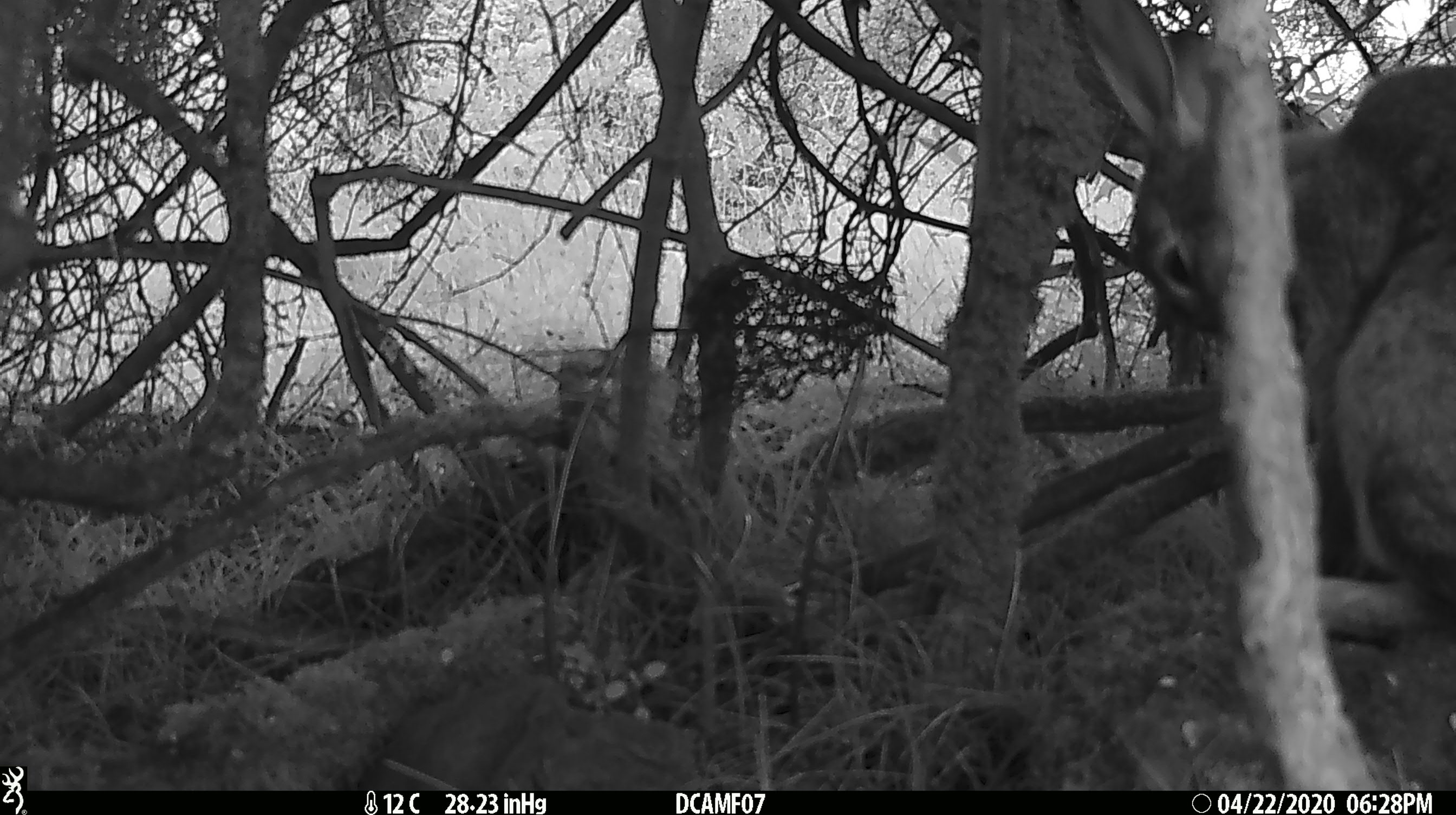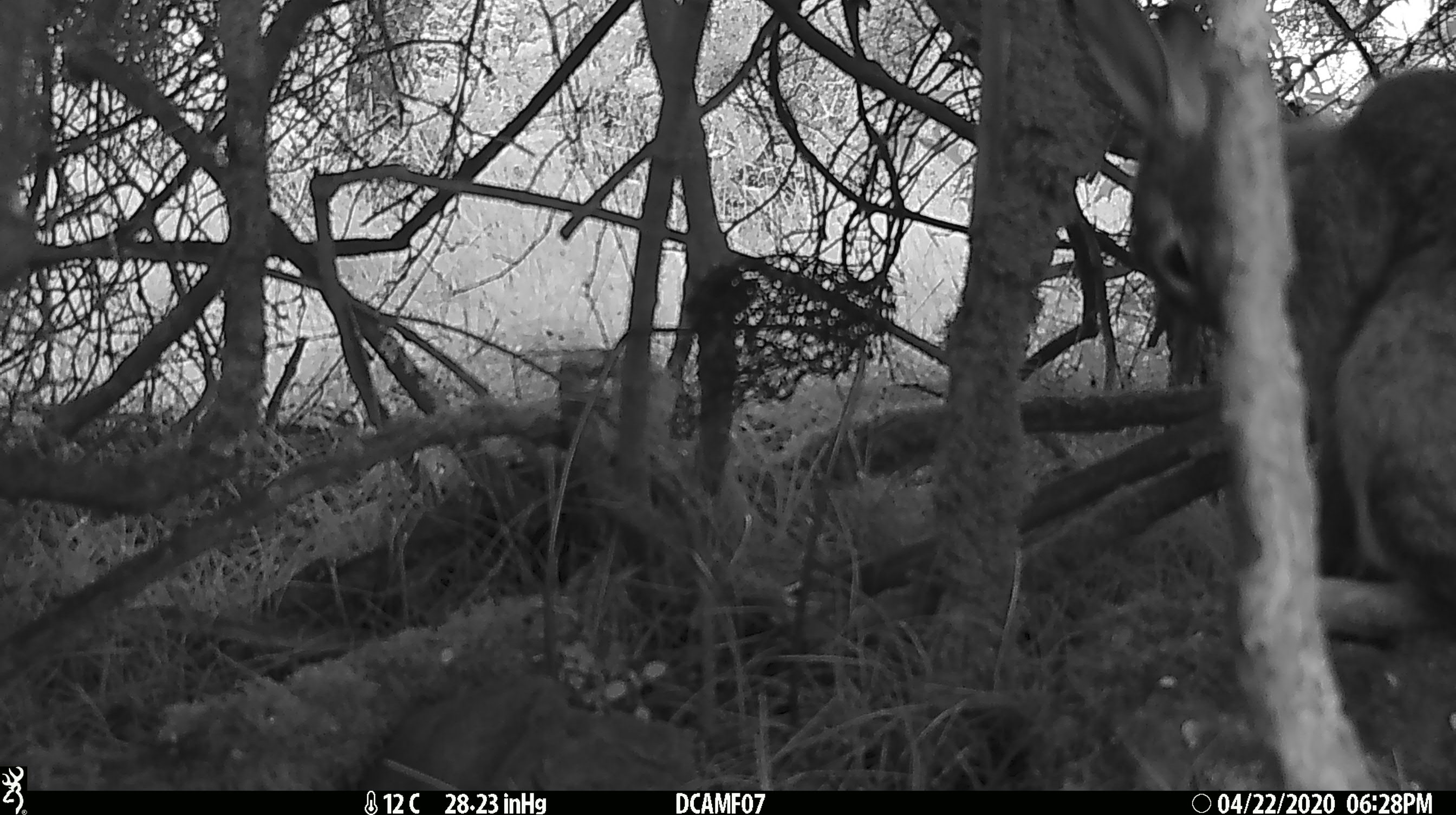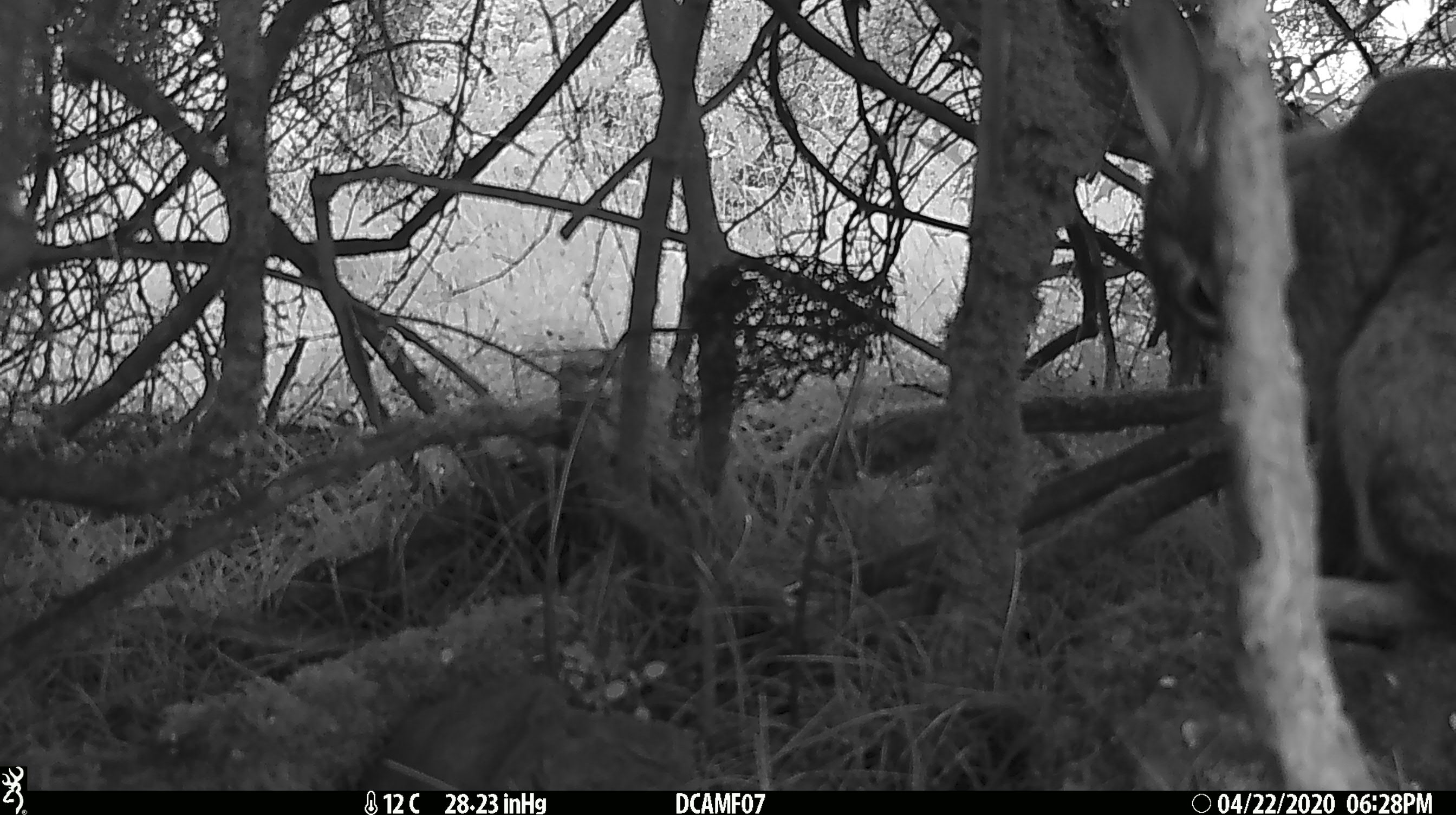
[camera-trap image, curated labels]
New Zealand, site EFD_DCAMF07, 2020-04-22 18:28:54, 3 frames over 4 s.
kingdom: Animalia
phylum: Chordata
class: Mammalia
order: Lagomorpha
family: Leporidae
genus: Oryctolagus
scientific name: Oryctolagus cuniculus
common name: european rabbit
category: rabbit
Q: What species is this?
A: Rabbit (european rabbit) (Oryctolagus cuniculus).